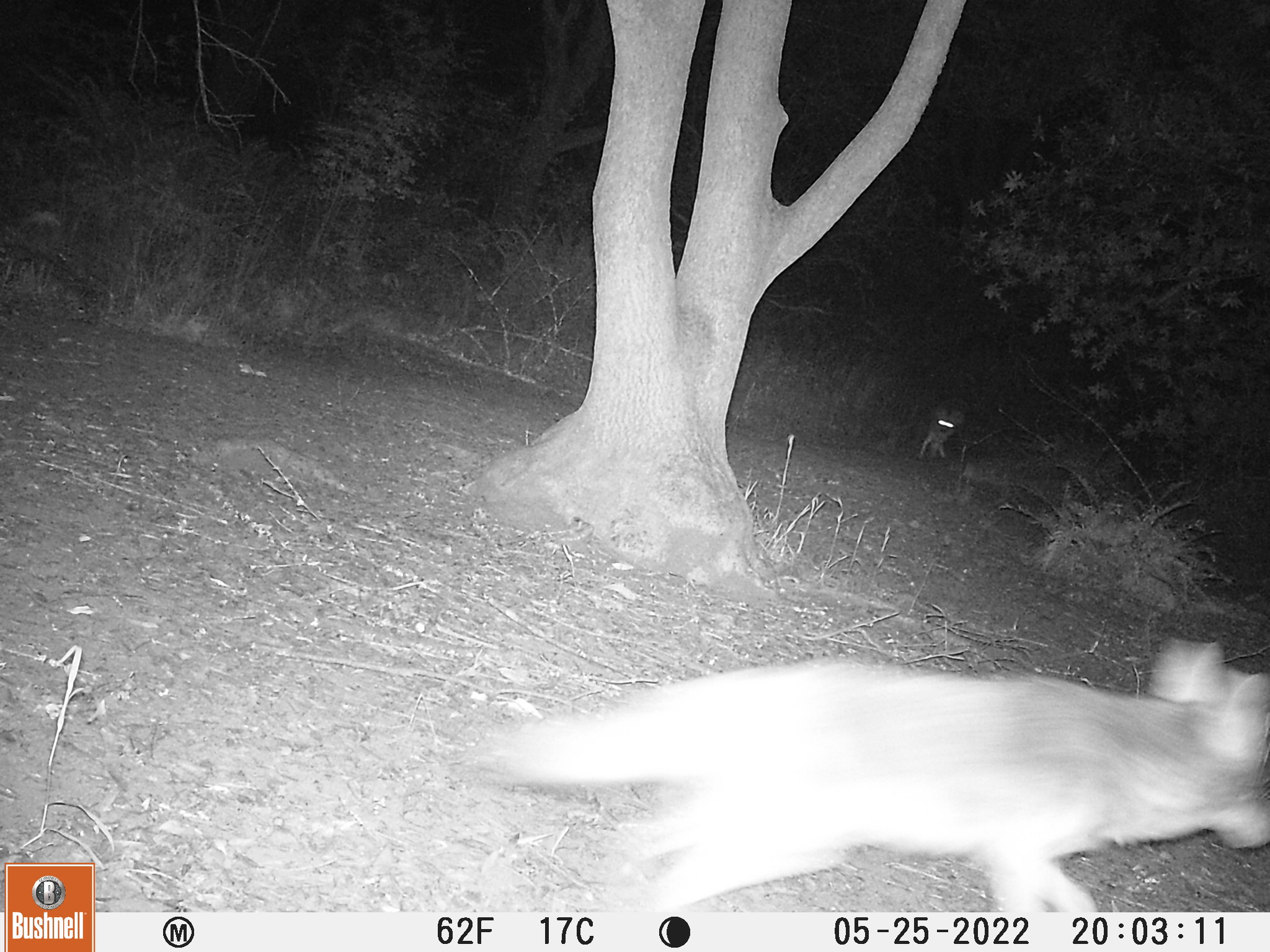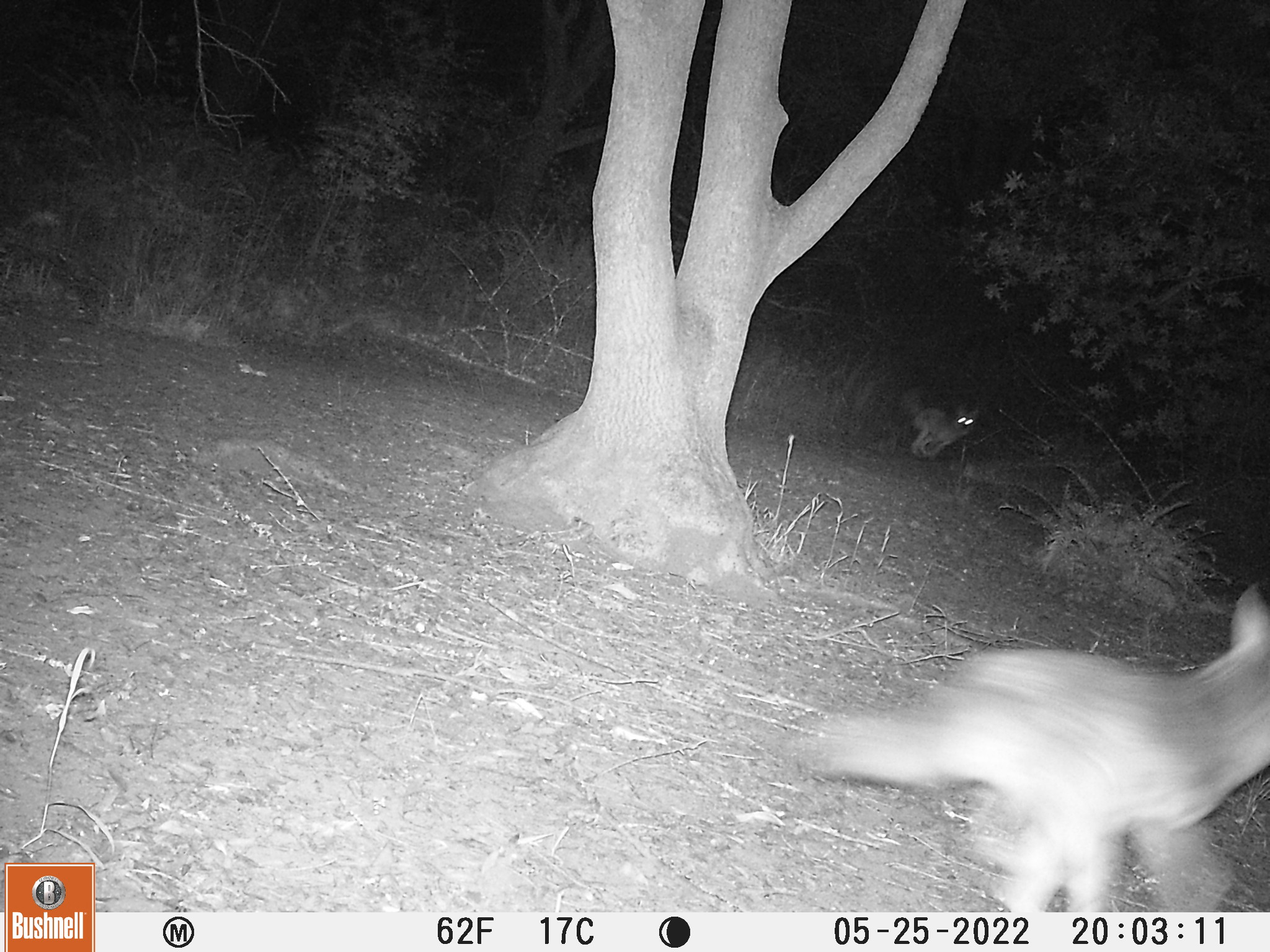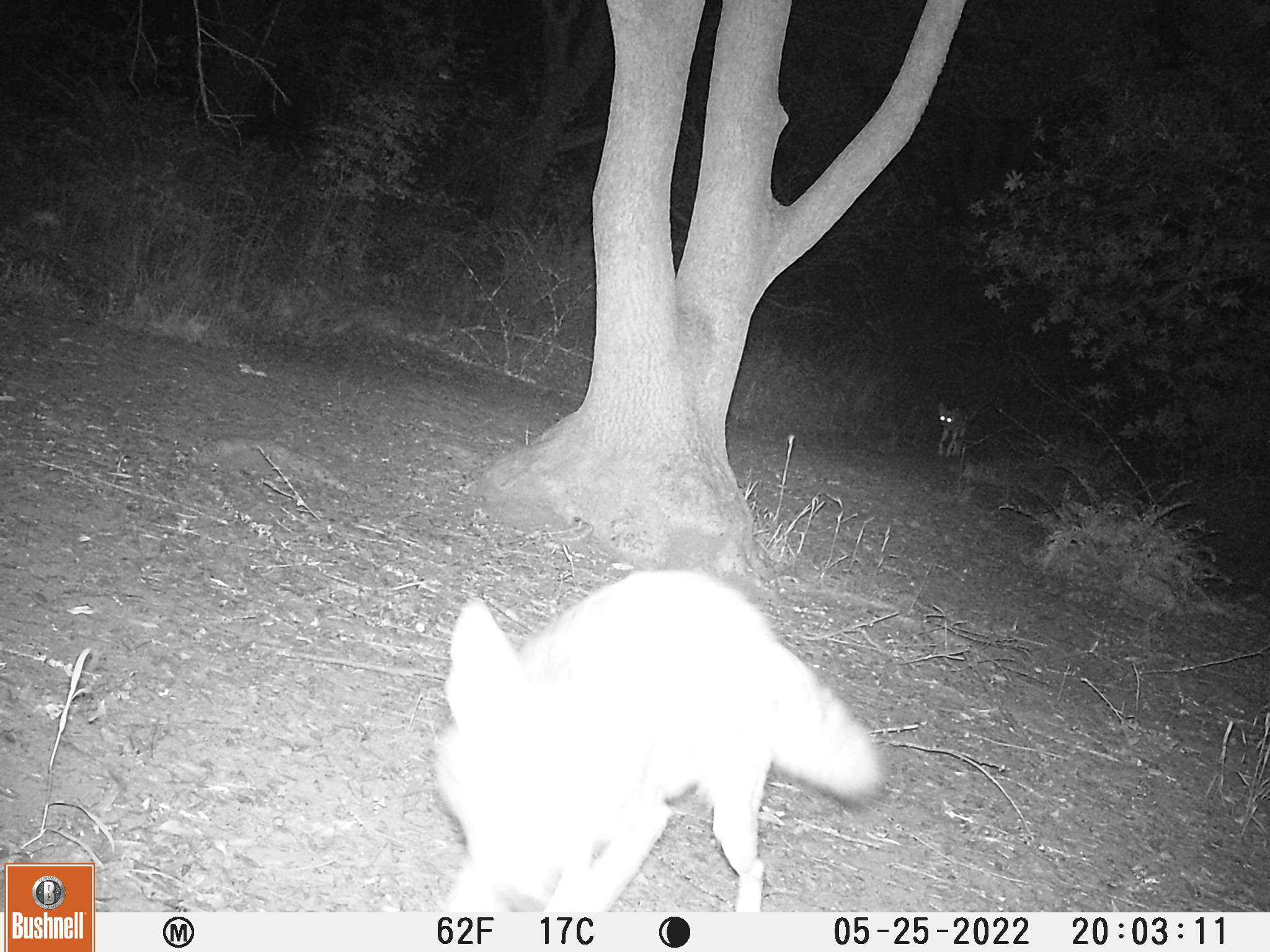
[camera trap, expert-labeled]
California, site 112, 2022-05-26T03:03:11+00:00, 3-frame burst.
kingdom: Animalia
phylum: Chordata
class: Mammalia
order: Carnivora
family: Canidae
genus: Canis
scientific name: Canis latrans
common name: coyote